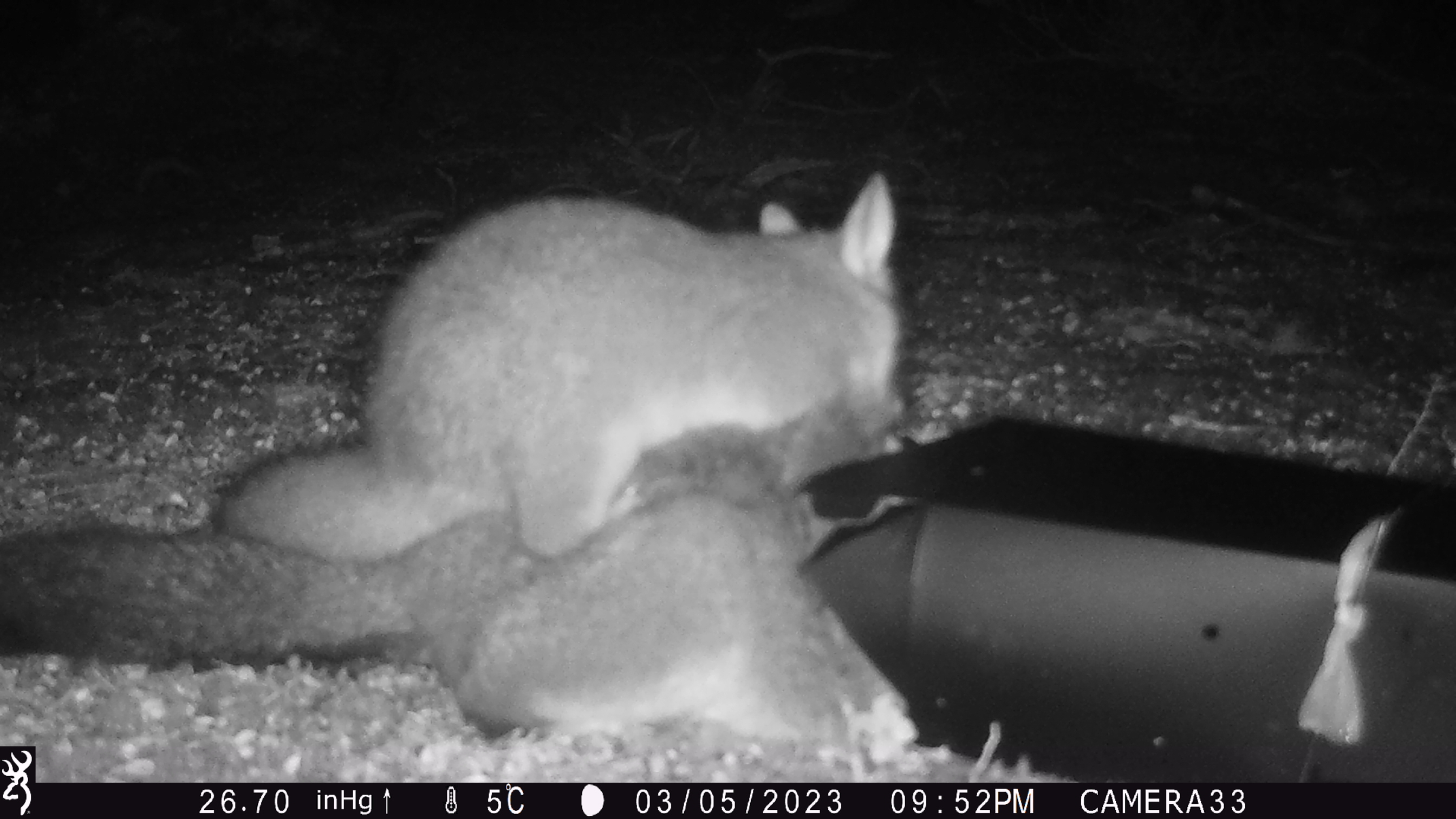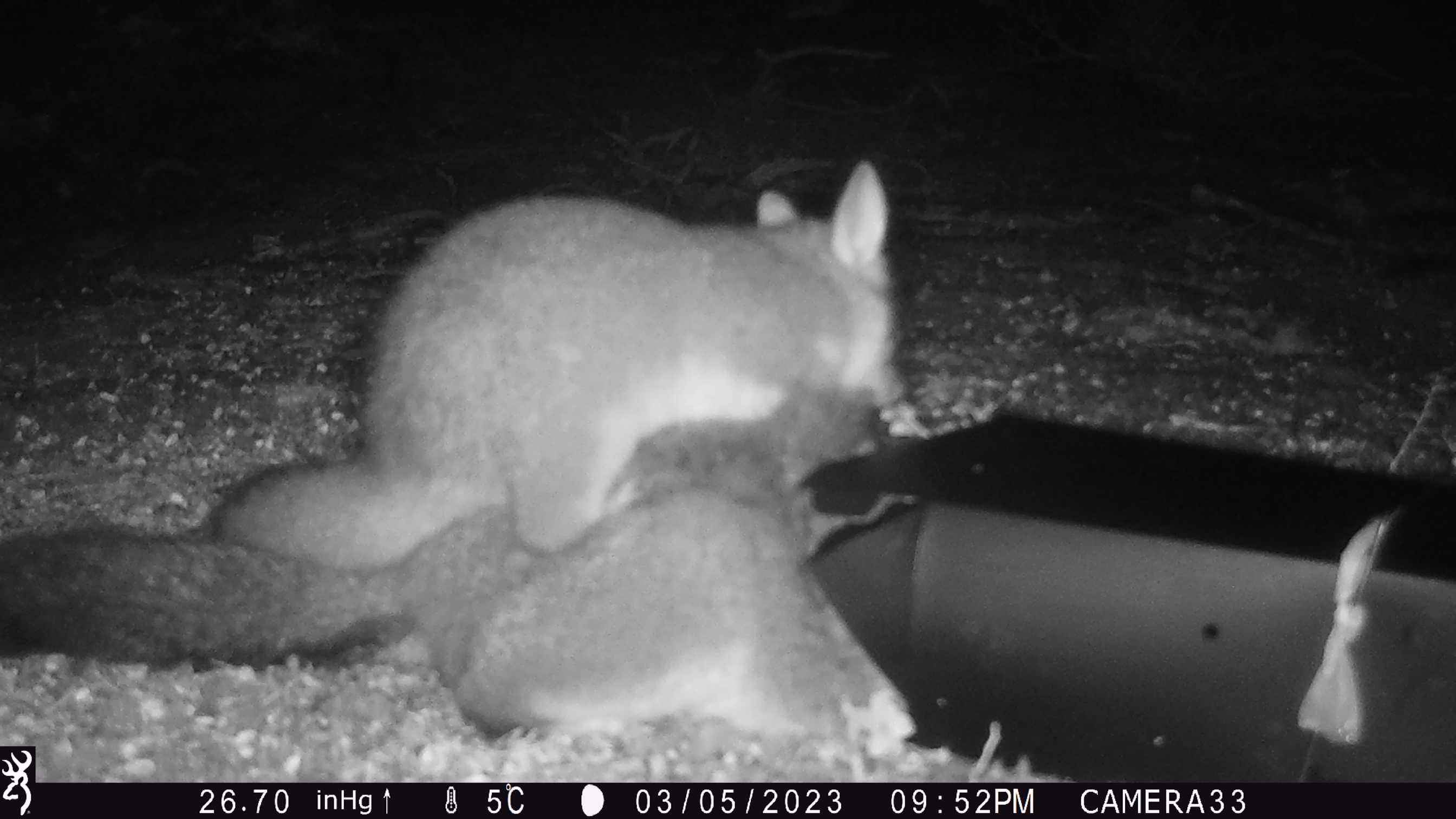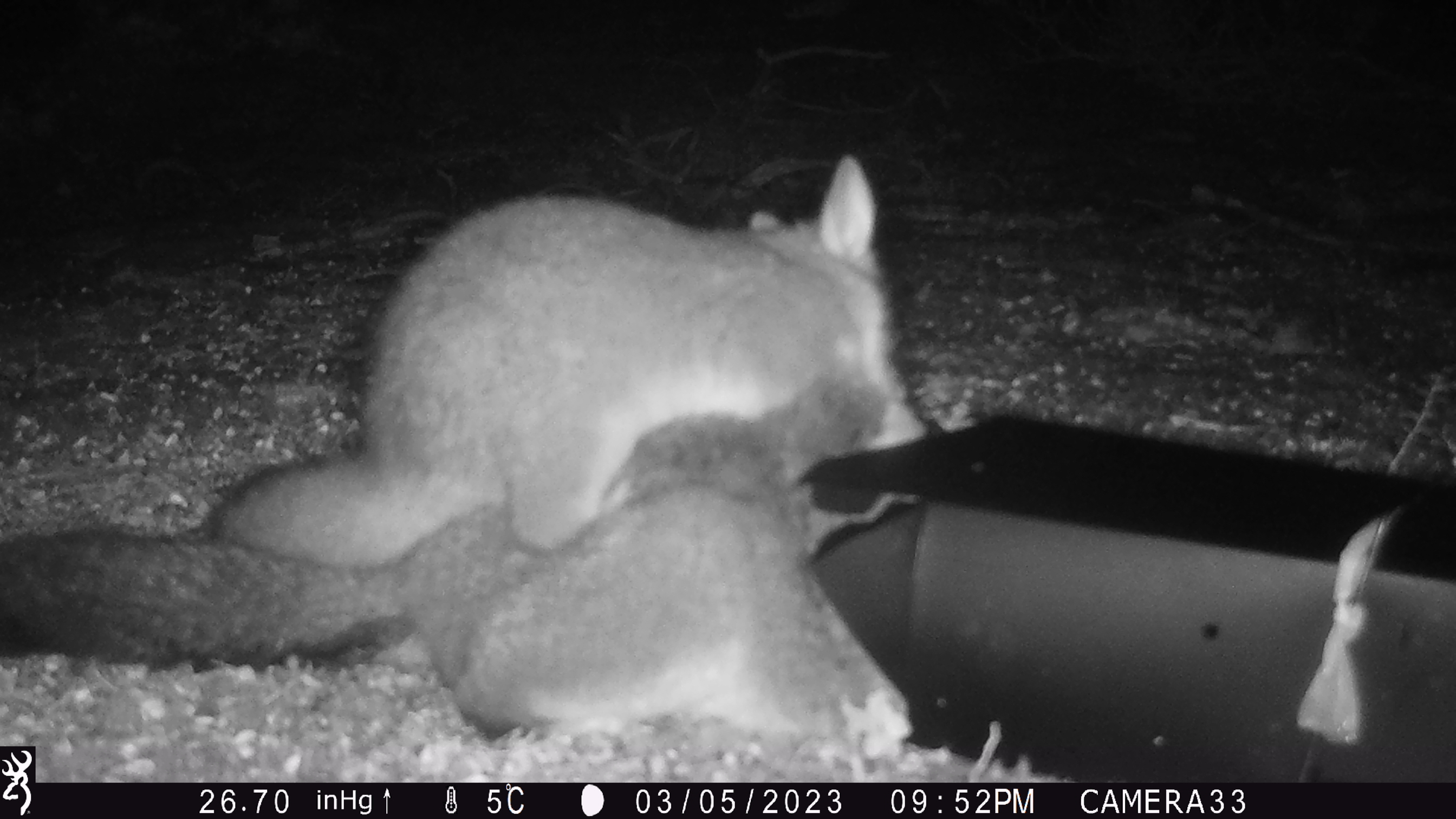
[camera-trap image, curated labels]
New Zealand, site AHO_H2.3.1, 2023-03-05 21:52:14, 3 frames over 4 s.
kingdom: Animalia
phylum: Chordata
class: Mammalia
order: Carnivora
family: Mustelidae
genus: Mustela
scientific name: Mustela erminea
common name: stoat